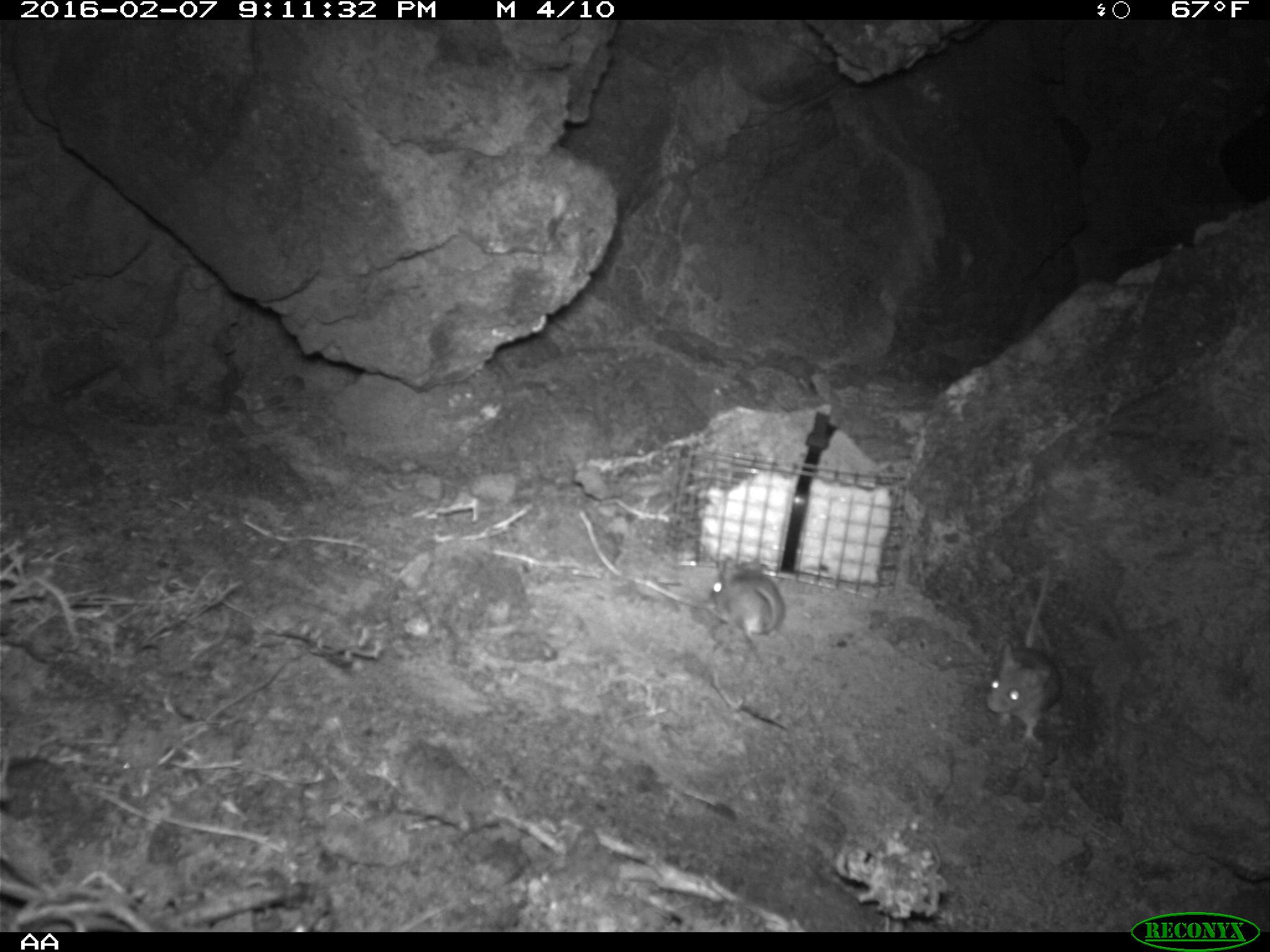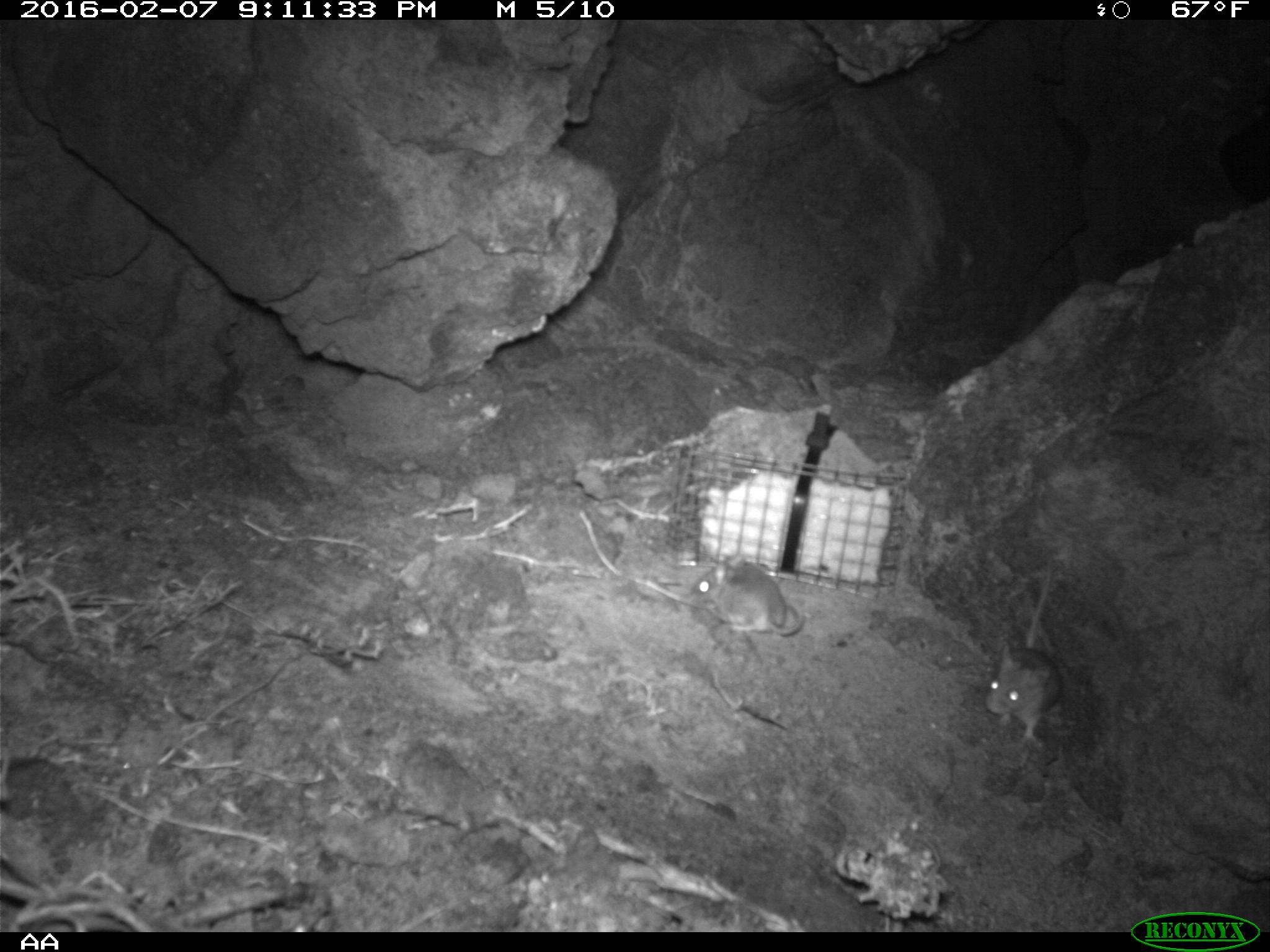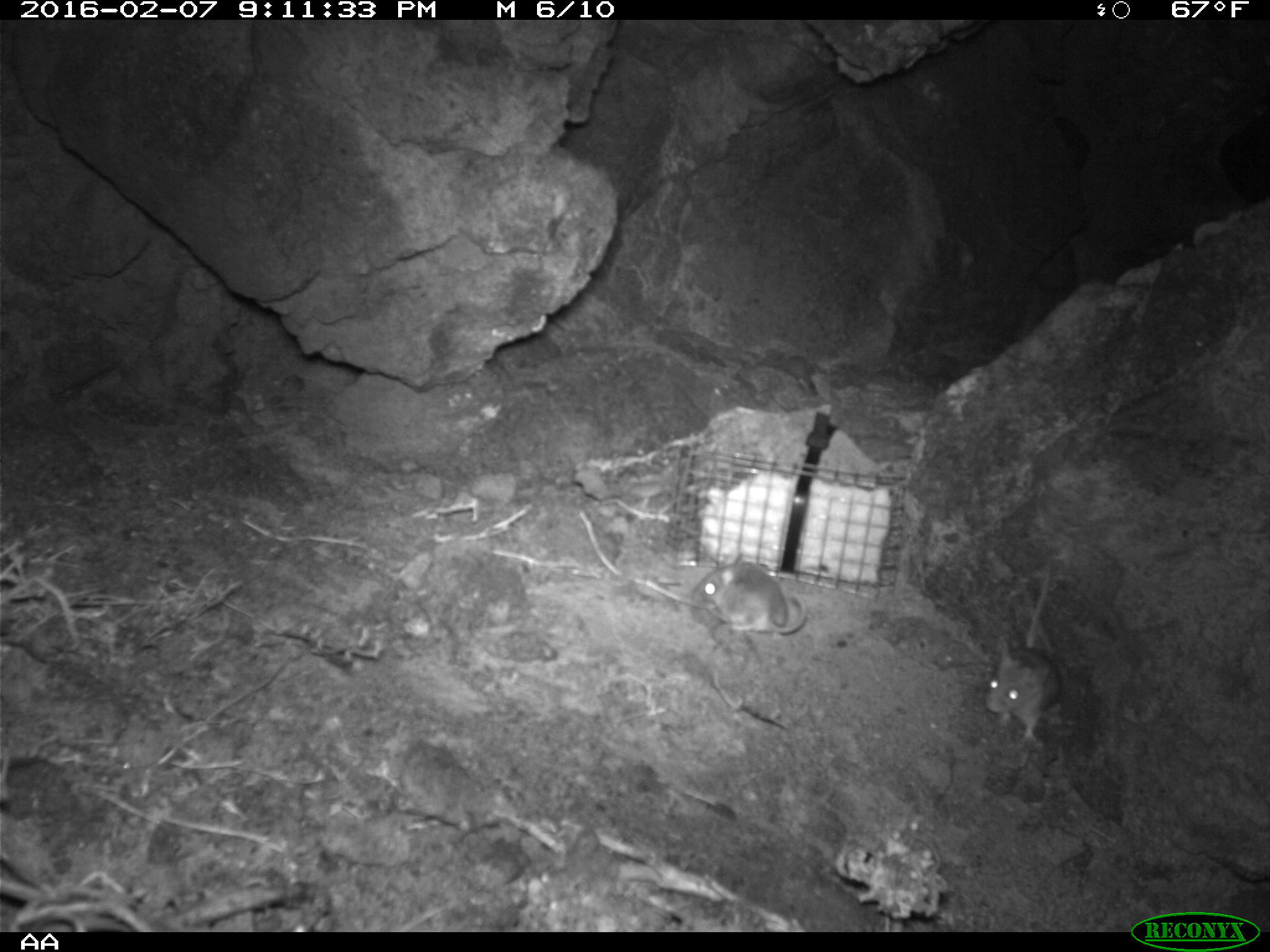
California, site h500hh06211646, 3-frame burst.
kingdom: Animalia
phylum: Chordata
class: Mammalia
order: Rodentia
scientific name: Rodentia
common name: rodent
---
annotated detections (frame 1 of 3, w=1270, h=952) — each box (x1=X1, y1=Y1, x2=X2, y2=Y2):
rodent: (x1=985, y1=557, x2=1063, y2=744); (x1=704, y1=553, x2=784, y2=646)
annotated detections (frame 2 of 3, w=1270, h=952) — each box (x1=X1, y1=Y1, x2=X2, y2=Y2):
rodent: (x1=984, y1=556, x2=1062, y2=740); (x1=691, y1=553, x2=805, y2=637)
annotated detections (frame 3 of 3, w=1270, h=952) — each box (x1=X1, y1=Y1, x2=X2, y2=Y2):
rodent: (x1=985, y1=564, x2=1062, y2=752); (x1=691, y1=555, x2=809, y2=637)